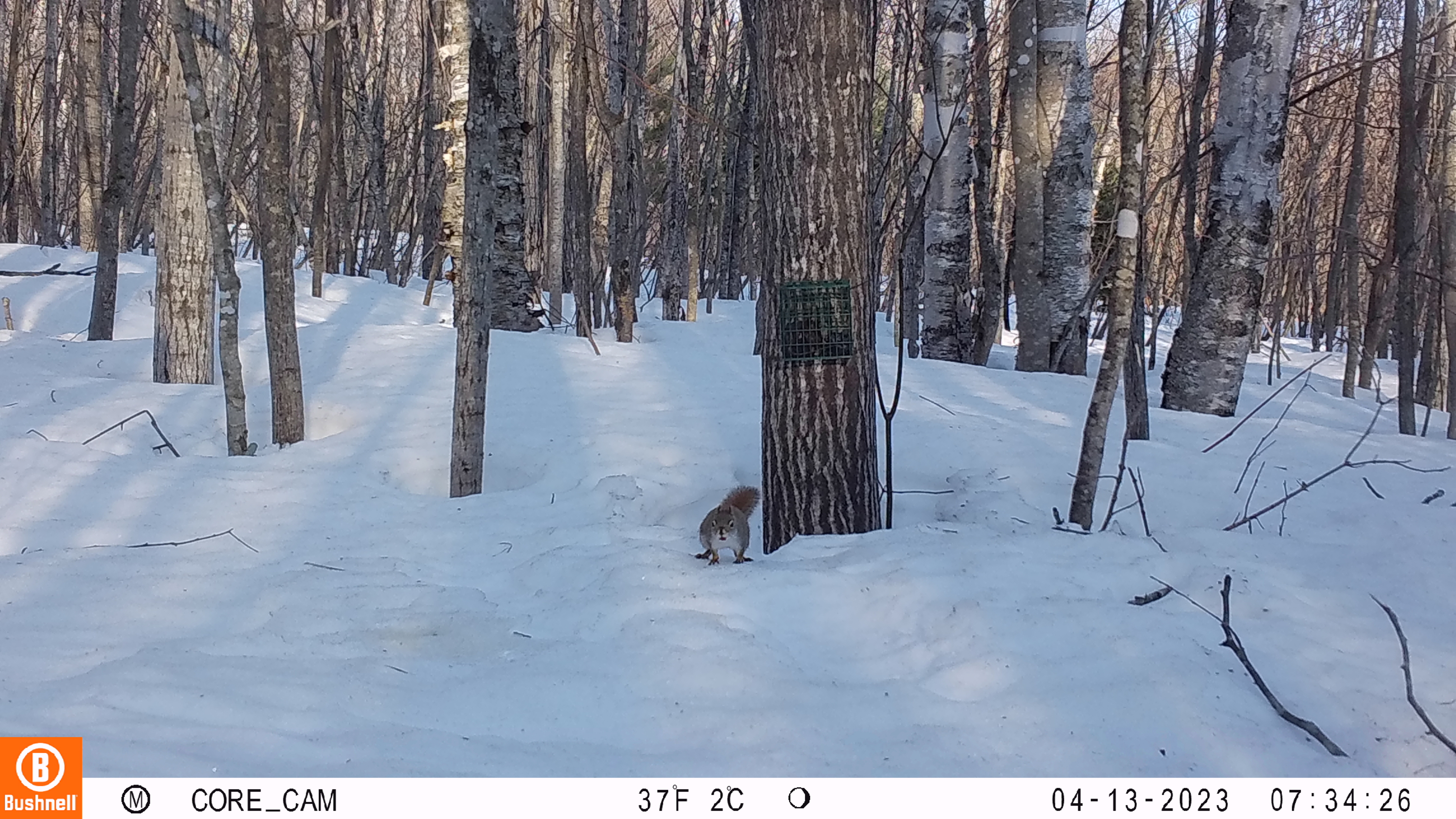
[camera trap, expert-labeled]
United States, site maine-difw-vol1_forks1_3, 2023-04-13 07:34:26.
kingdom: Animalia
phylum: Chordata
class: Mammalia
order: Rodentia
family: Sciuridae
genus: Tamiasciurus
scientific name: Tamiasciurus hudsonicus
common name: red squirrel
Red squirrel (Tamiasciurus hudsonicus).